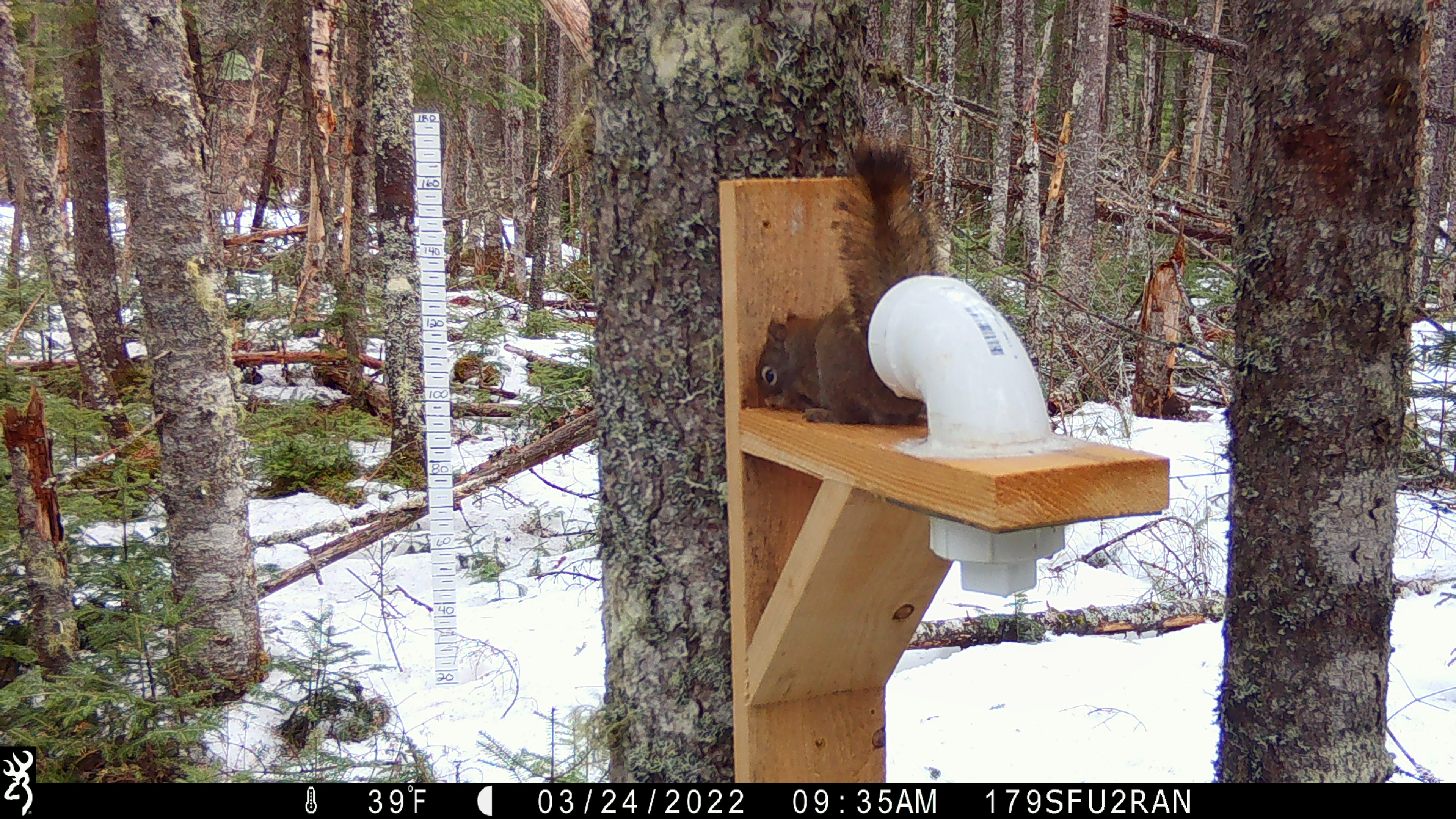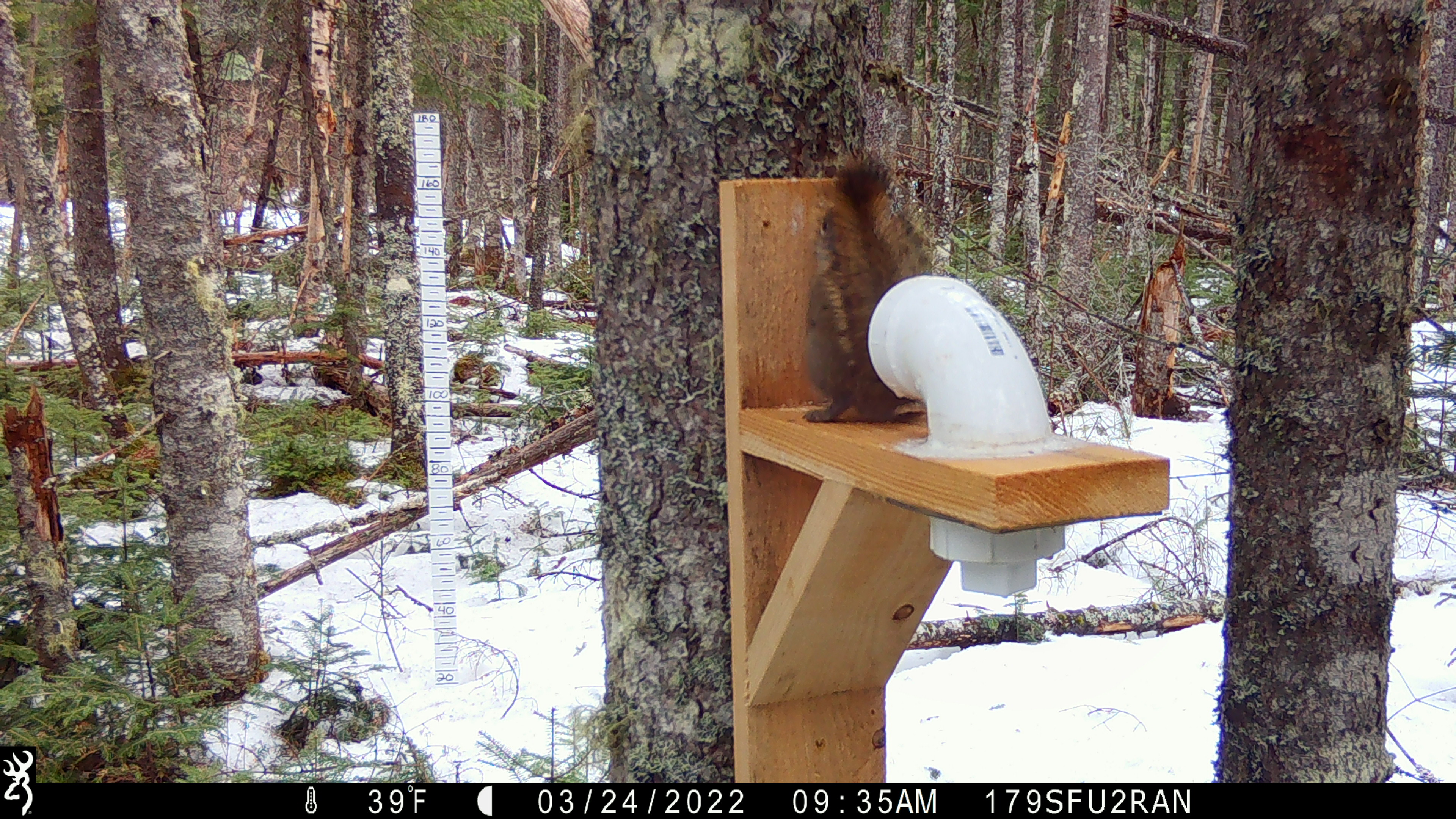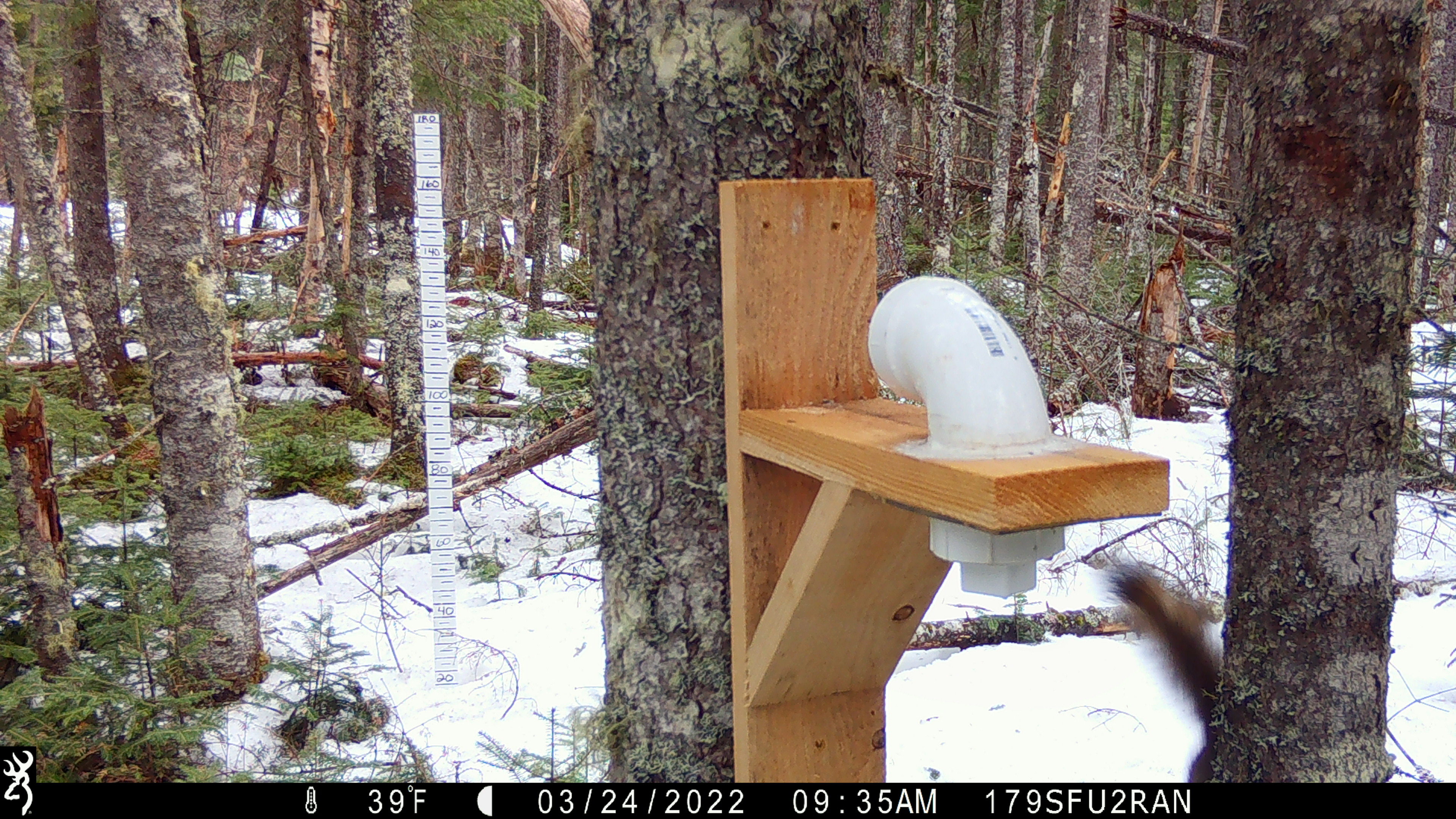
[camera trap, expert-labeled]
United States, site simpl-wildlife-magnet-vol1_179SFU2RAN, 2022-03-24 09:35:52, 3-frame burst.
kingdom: Animalia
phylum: Chordata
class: Mammalia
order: Rodentia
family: Sciuridae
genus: Tamiasciurus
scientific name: Tamiasciurus hudsonicus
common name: red squirrel